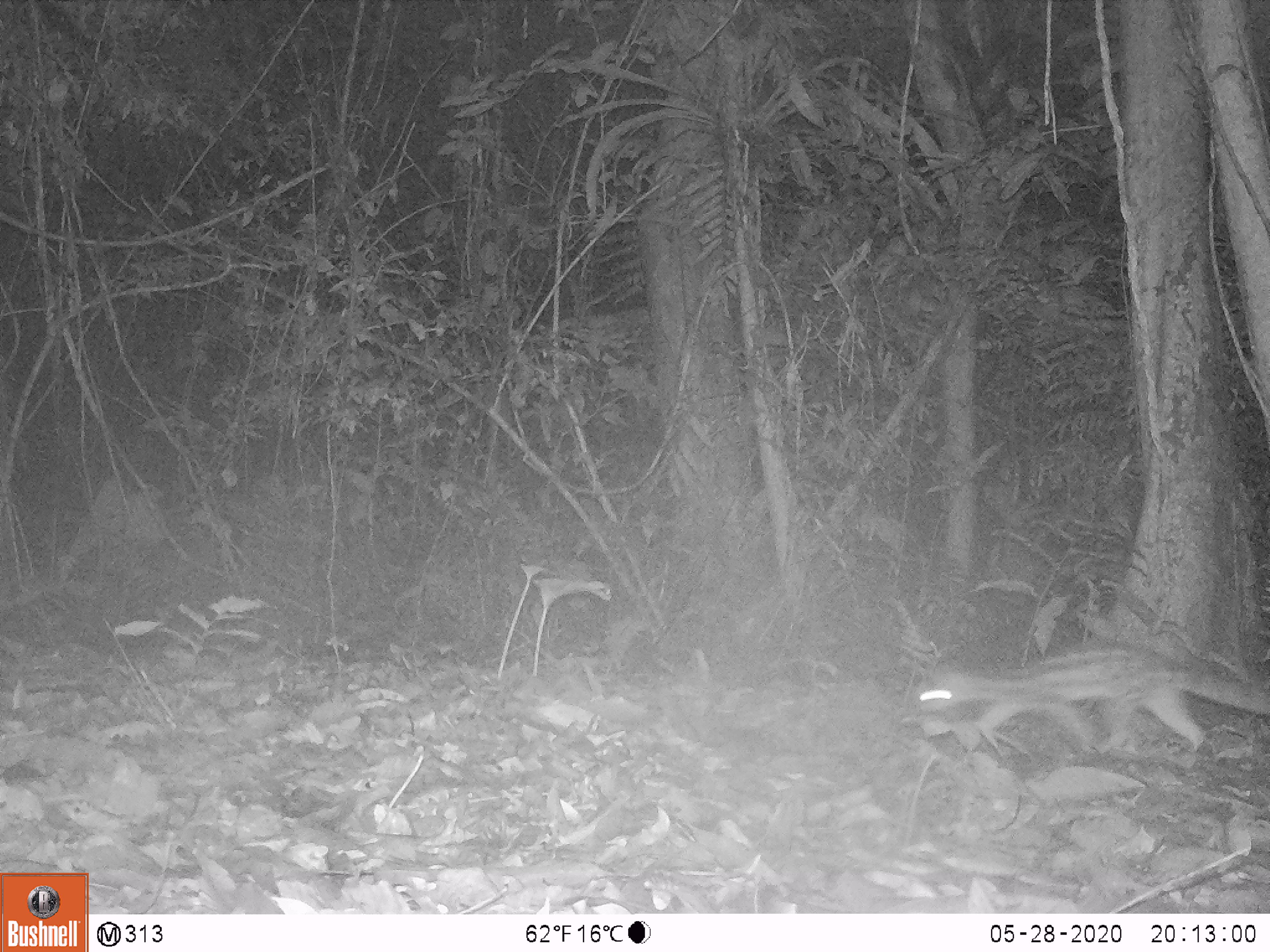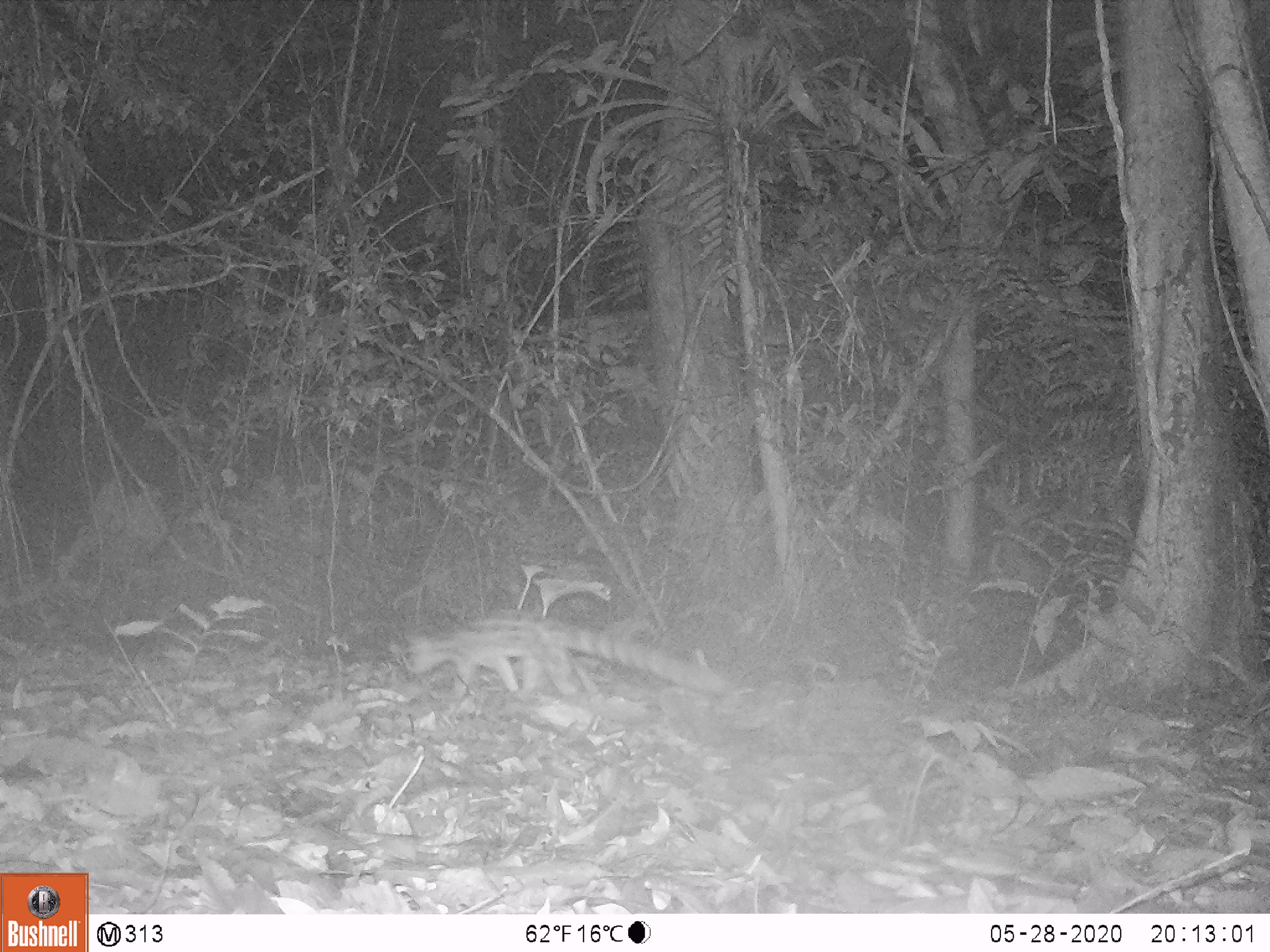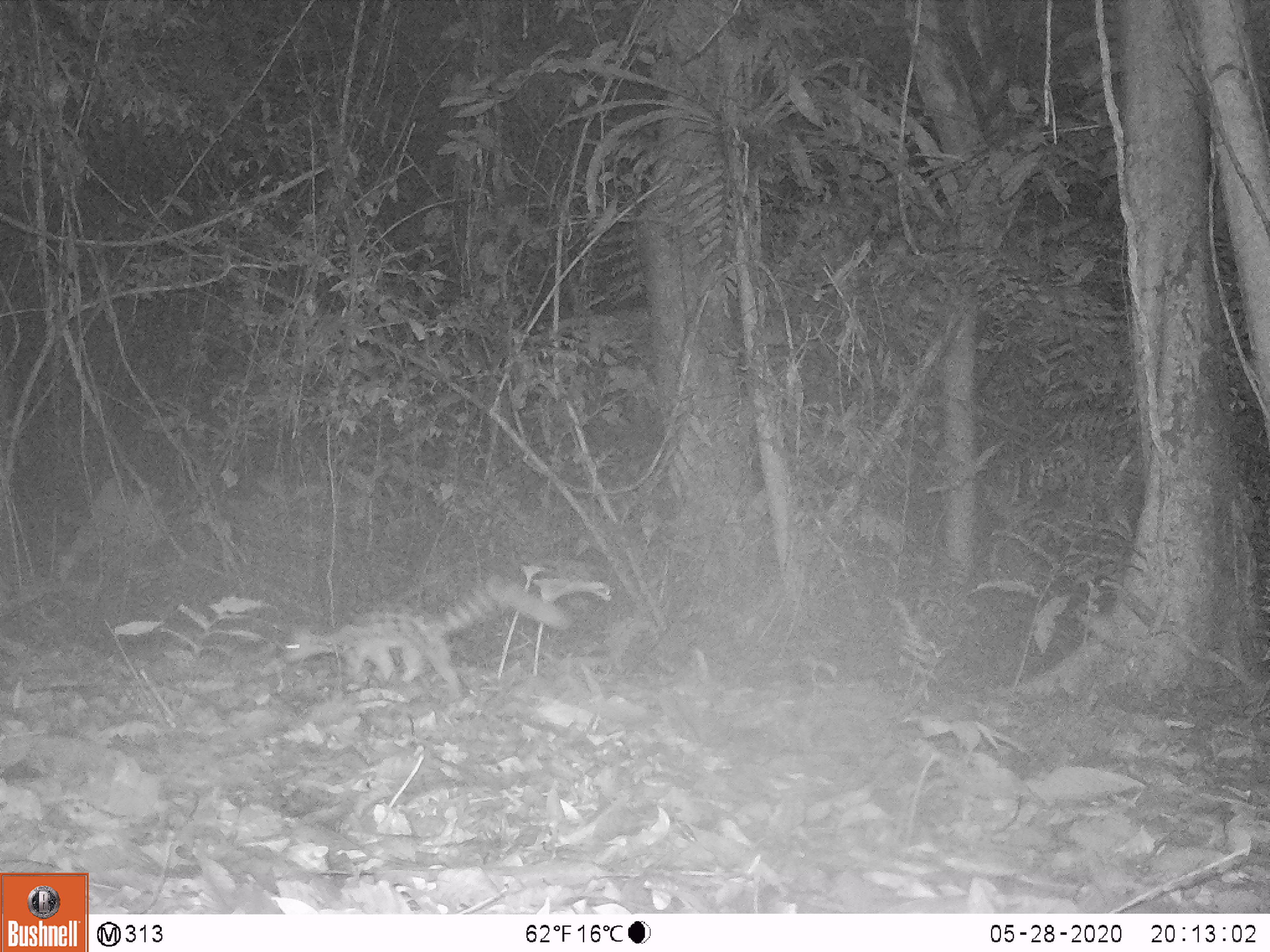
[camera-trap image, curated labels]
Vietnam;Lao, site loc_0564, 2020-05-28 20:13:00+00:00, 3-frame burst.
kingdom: Animalia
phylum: Chordata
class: Mammalia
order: Carnivora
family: Prionodontidae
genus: Prionodon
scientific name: Prionodon pardicolor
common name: spotted linsang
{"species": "spotted linsang (Prionodon pardicolor)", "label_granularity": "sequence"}